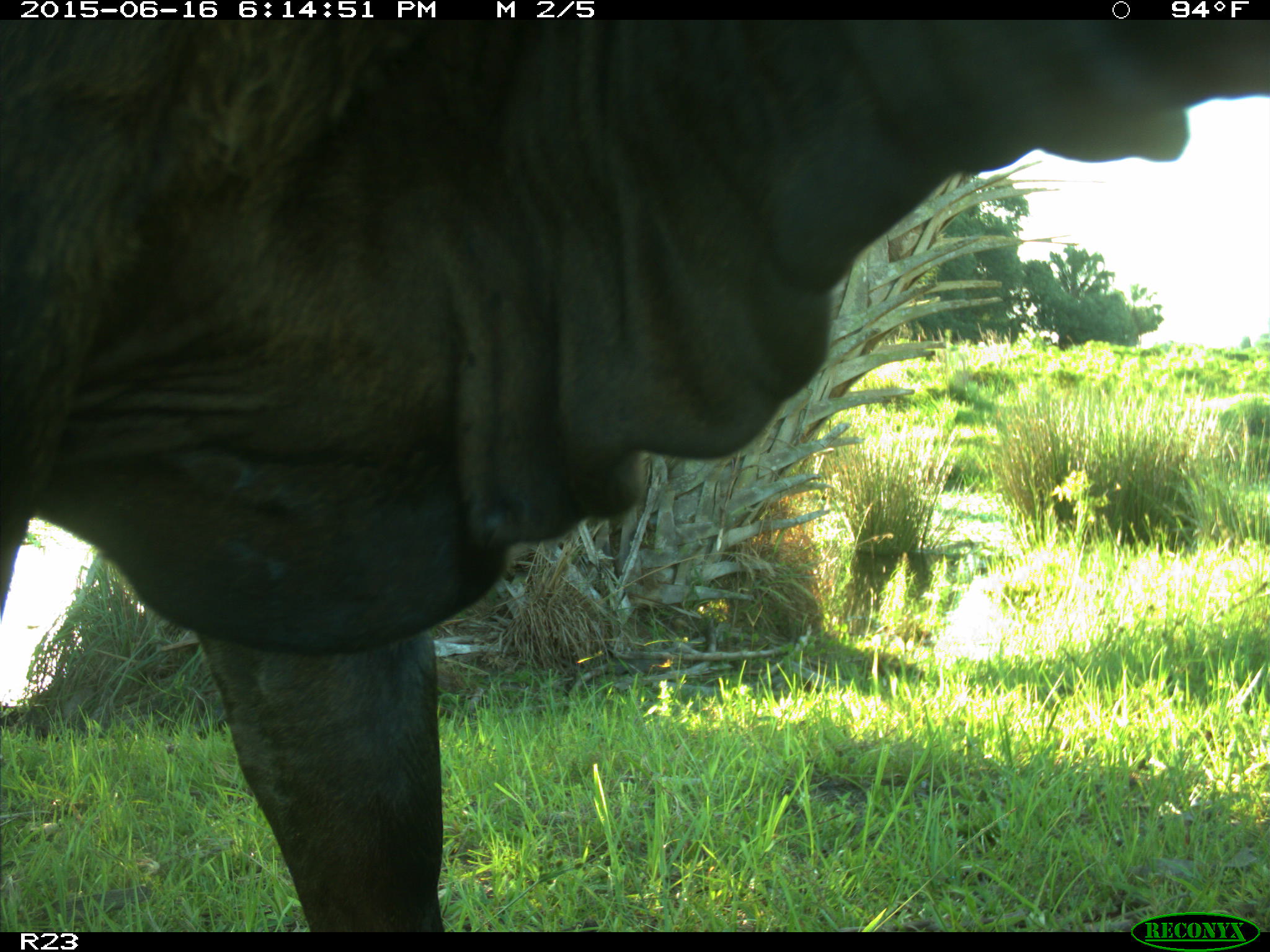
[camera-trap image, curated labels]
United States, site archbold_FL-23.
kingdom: Animalia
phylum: Chordata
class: Mammalia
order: Artiodactyla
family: Bovidae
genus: Bos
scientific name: Bos taurus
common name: domestic cow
Bos taurus (domestic cow).